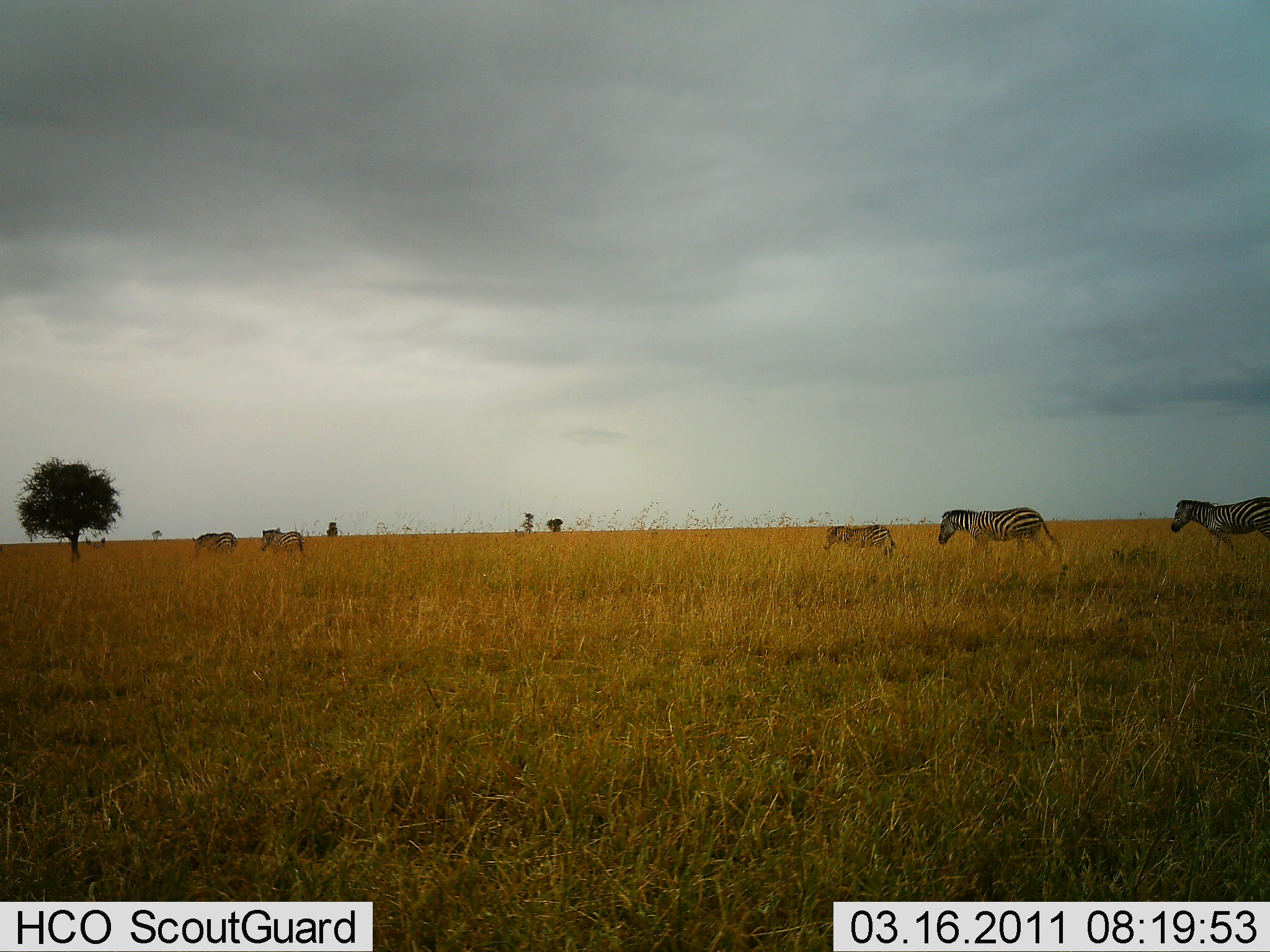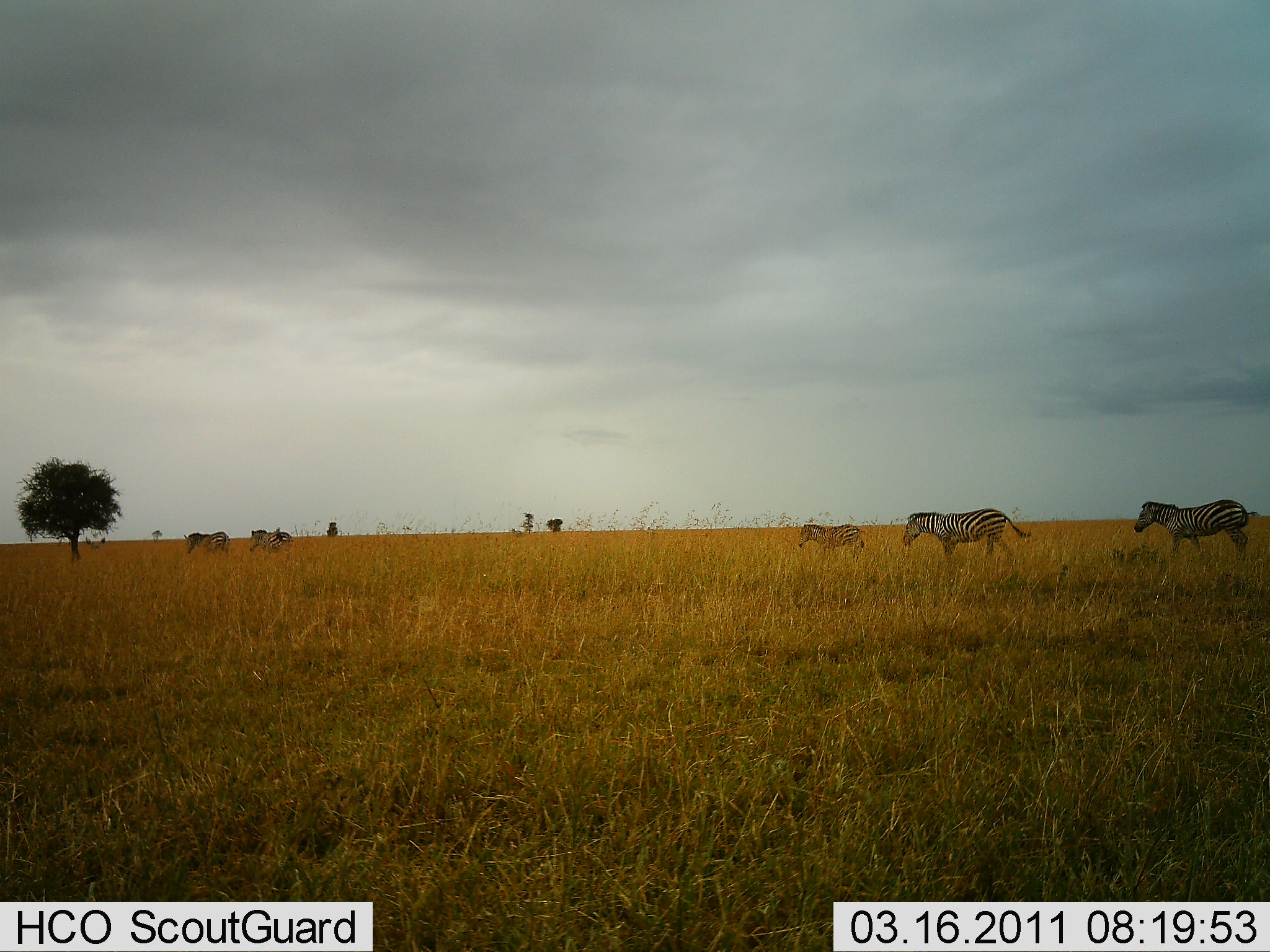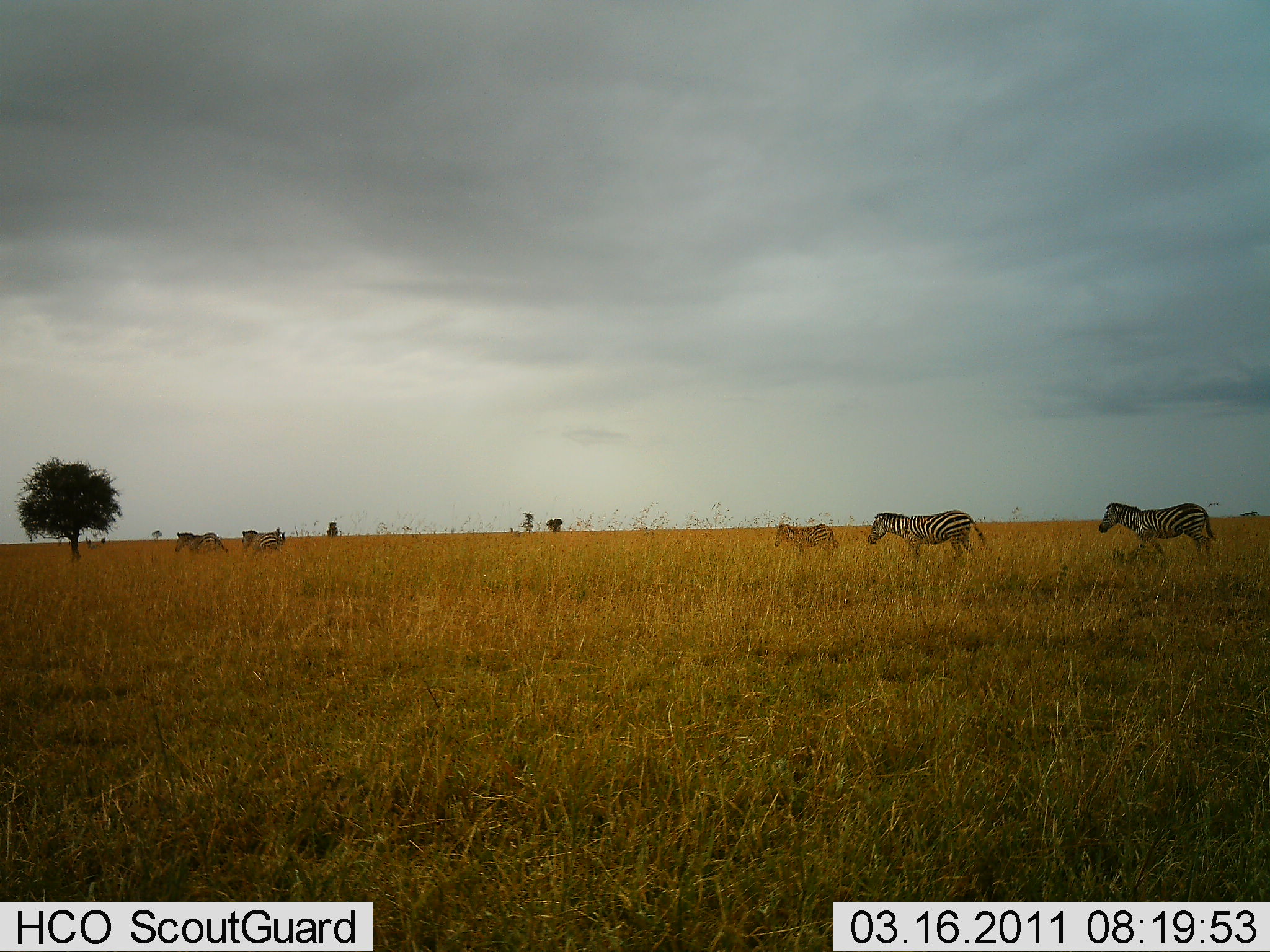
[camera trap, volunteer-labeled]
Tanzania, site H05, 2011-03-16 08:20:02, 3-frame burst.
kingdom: Animalia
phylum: Chordata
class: Mammalia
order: Perissodactyla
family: Equidae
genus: Equus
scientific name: Equus quagga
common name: plains zebra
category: zebra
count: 5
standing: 8%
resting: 0%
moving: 100%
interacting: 0%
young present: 25%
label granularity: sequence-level